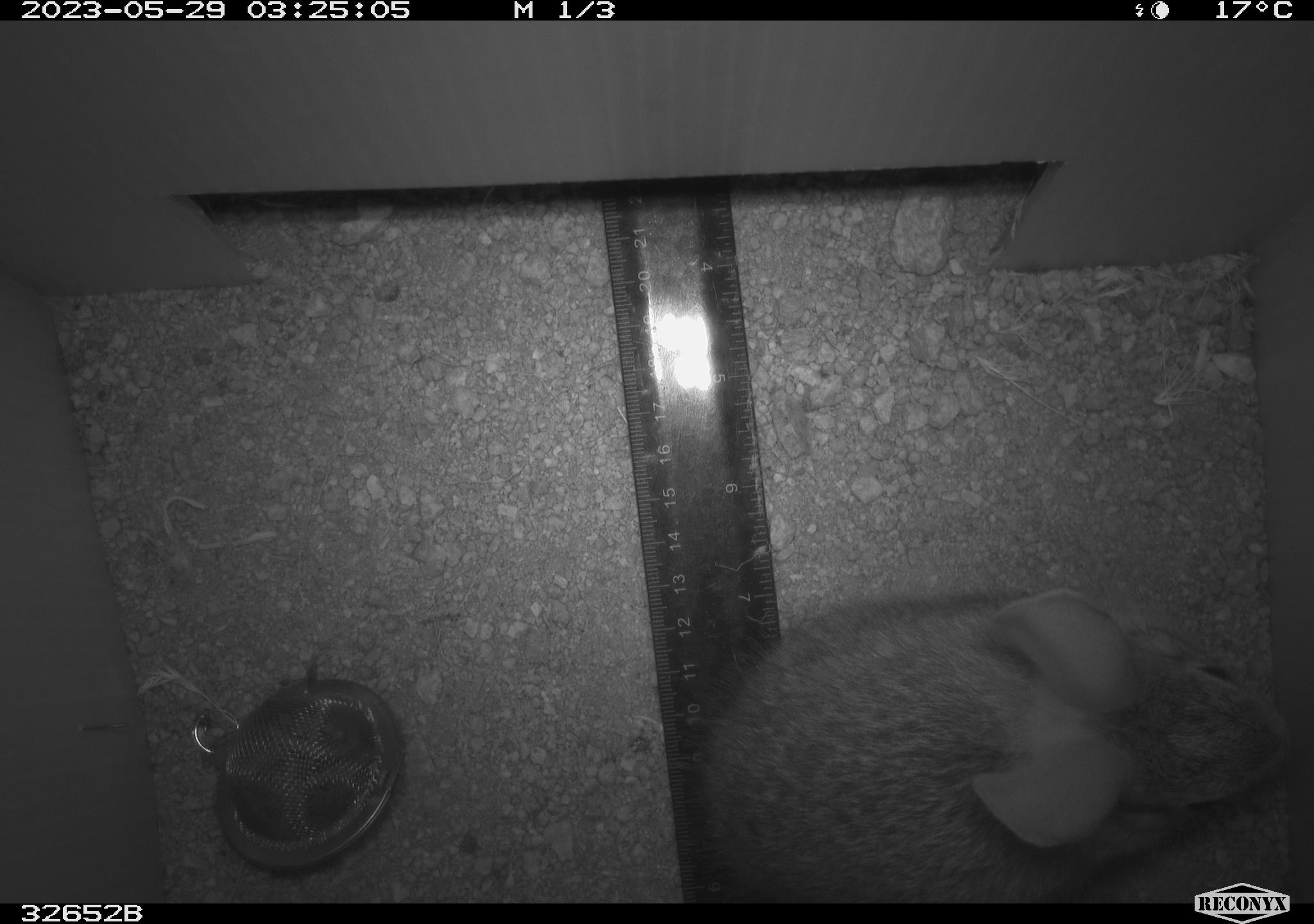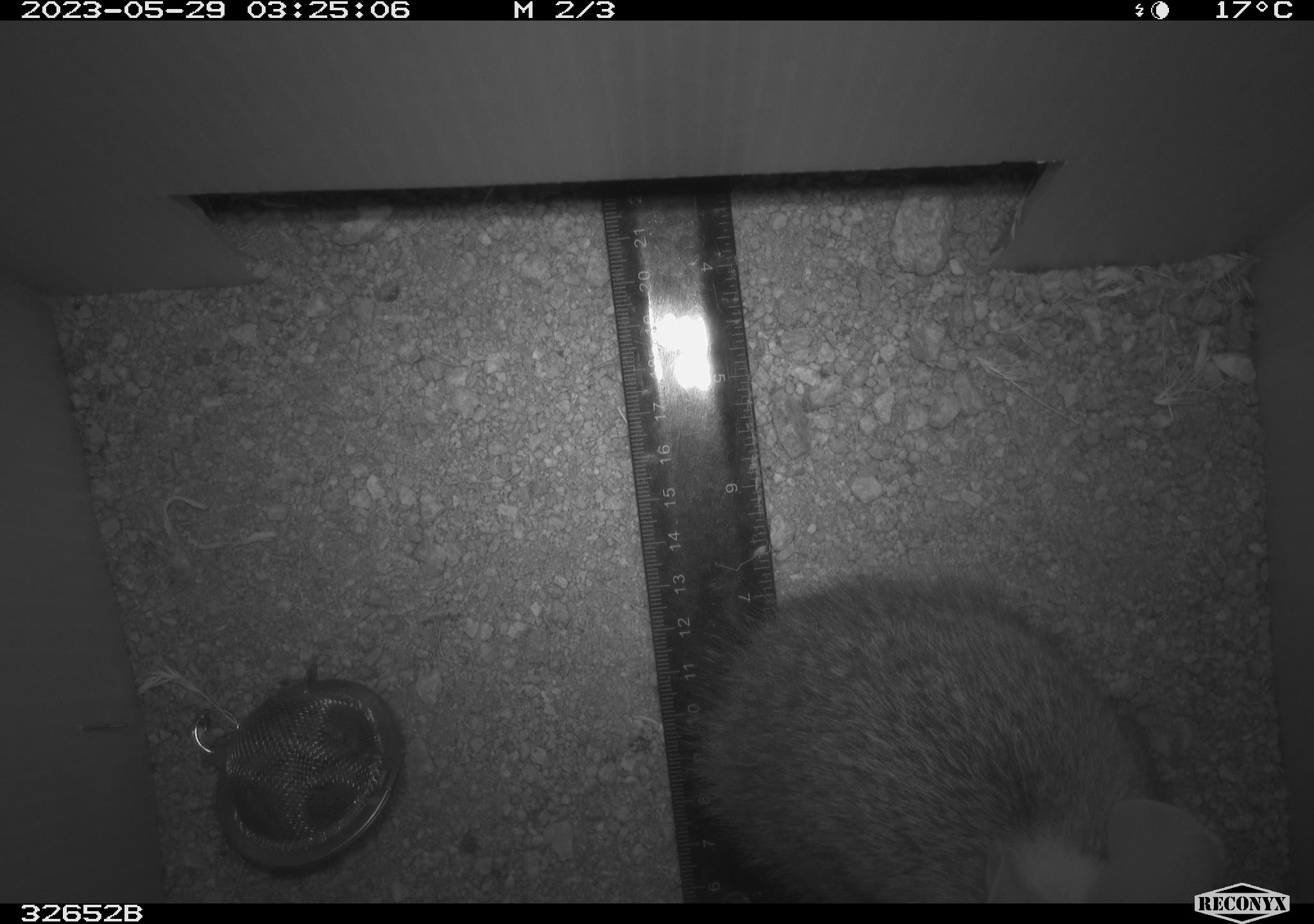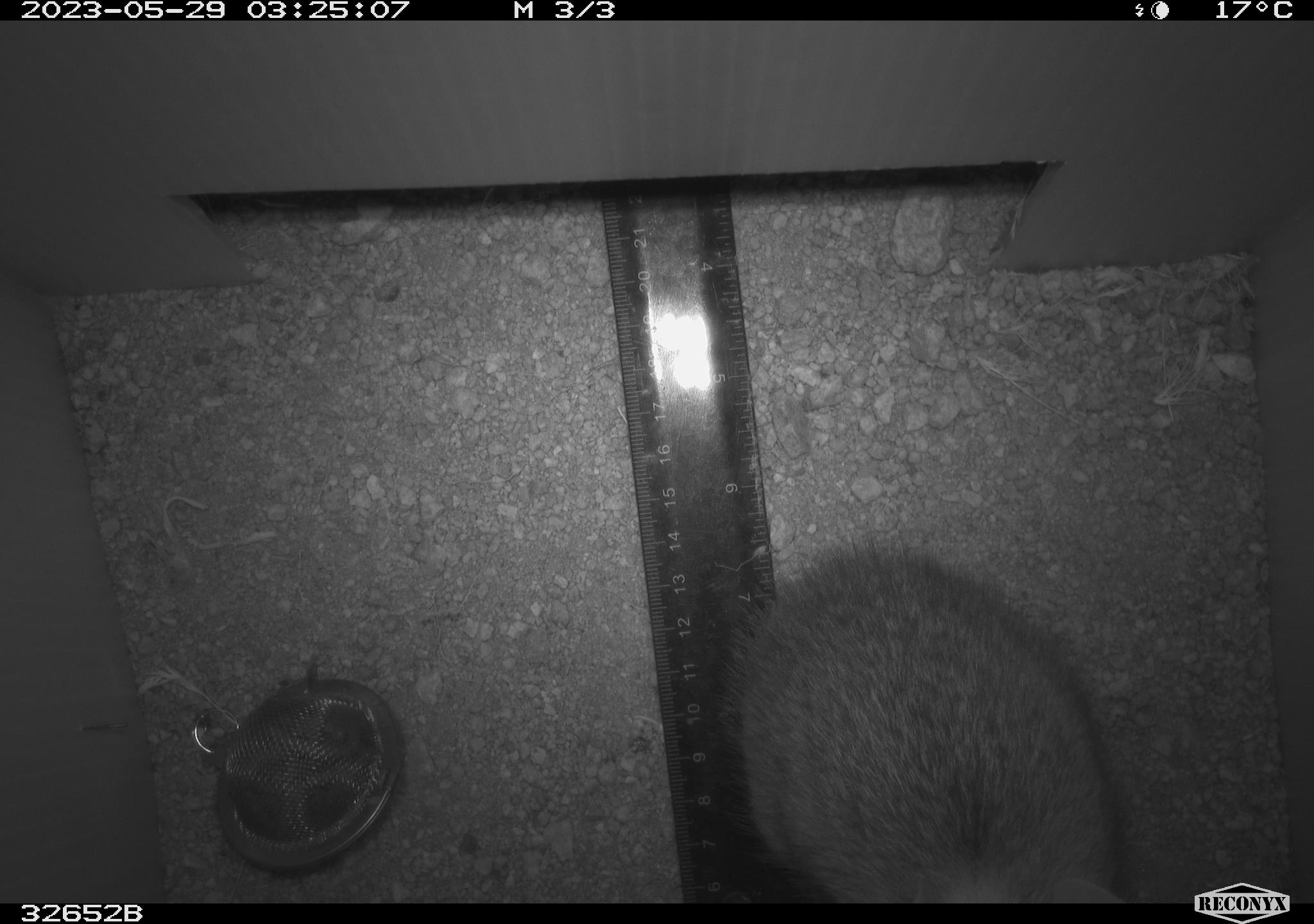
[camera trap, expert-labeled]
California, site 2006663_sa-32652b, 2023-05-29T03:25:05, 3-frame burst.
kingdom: Animalia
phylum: Chordata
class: Mammalia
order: Lagomorpha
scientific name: Lagomorpha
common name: hares, rabbits, and pikas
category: lagomorpha order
Lagomorpha order (hares, rabbits, and pikas) (Lagomorpha).